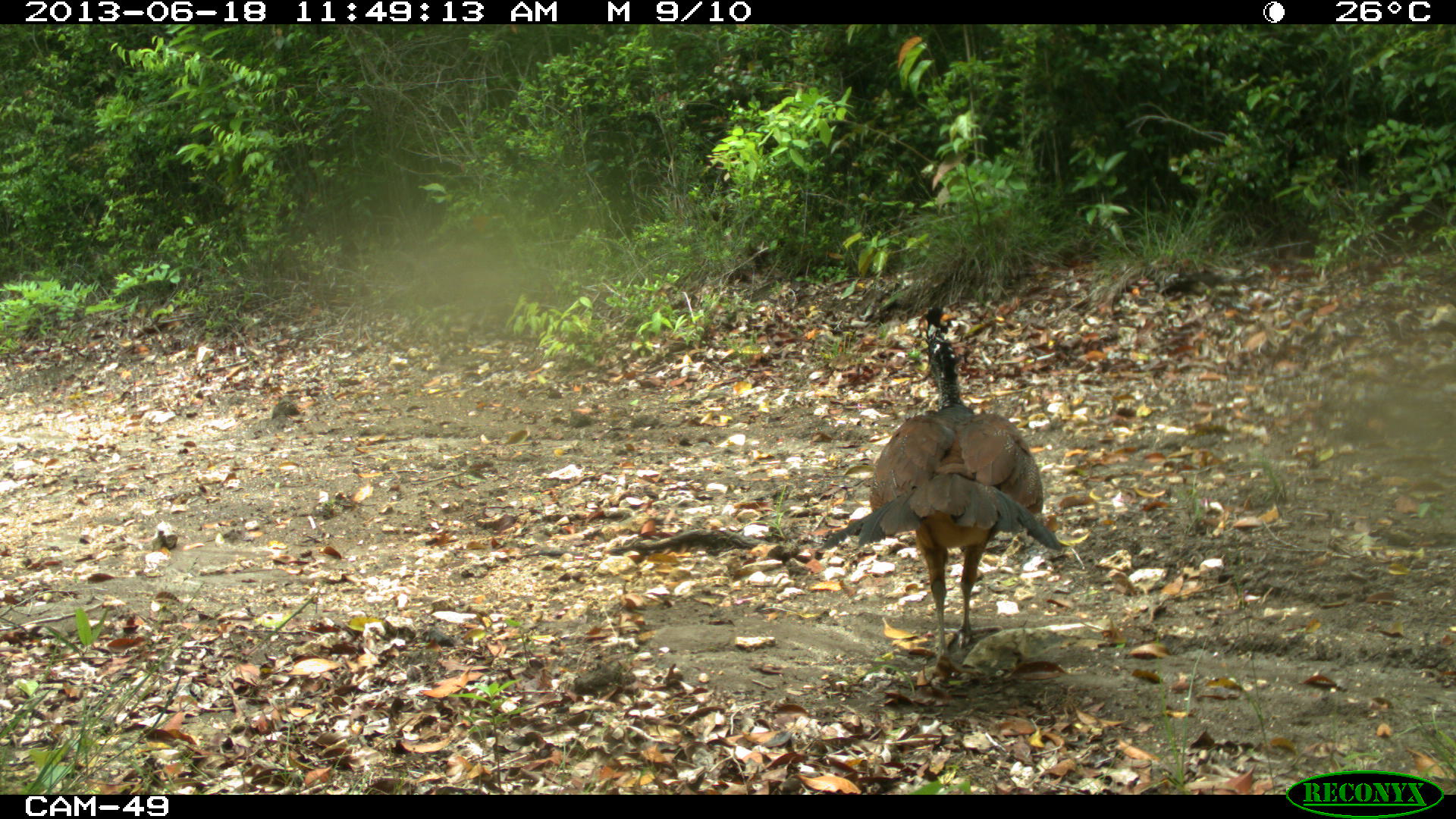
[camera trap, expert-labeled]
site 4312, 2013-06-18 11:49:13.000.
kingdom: Animalia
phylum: Chordata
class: Aves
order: Galliformes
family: Cracidae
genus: Crax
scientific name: Crax rubra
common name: great curassow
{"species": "Crax rubra (great curassow)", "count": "1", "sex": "female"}